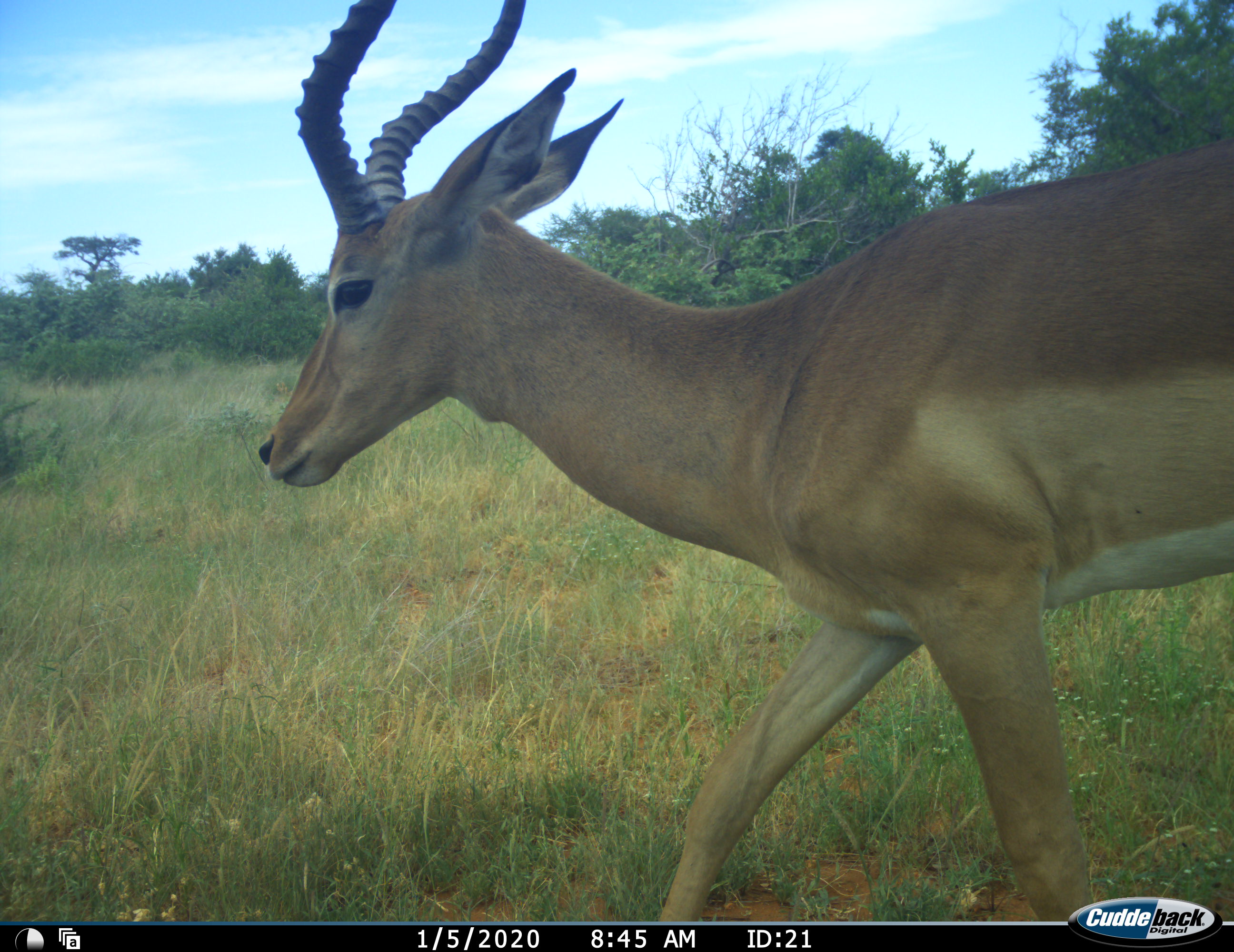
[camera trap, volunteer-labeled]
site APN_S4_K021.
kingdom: Animalia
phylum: Chordata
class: Mammalia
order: Artiodactyla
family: Bovidae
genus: Aepyceros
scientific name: Aepyceros melampus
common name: impala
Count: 1.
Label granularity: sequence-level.